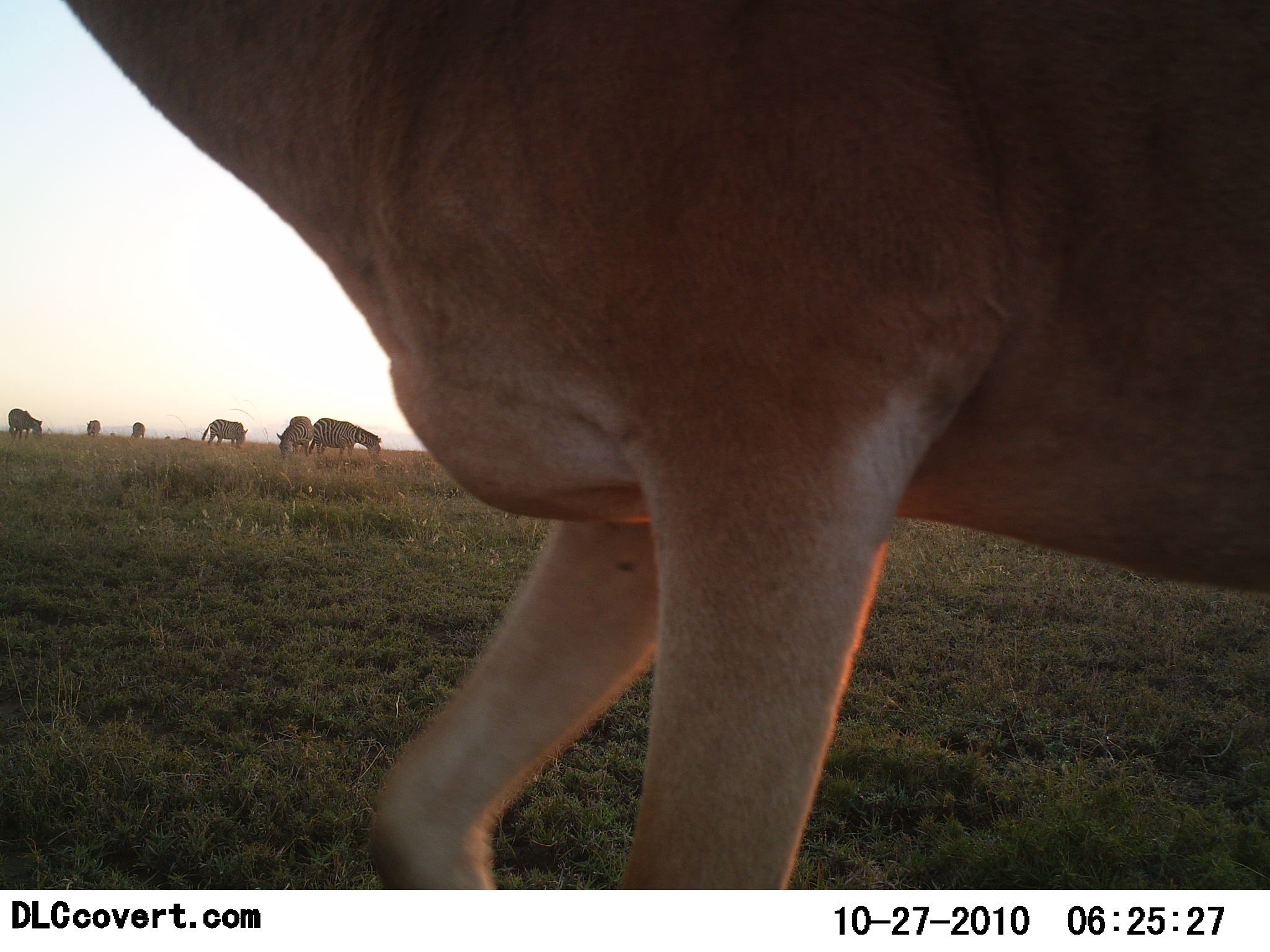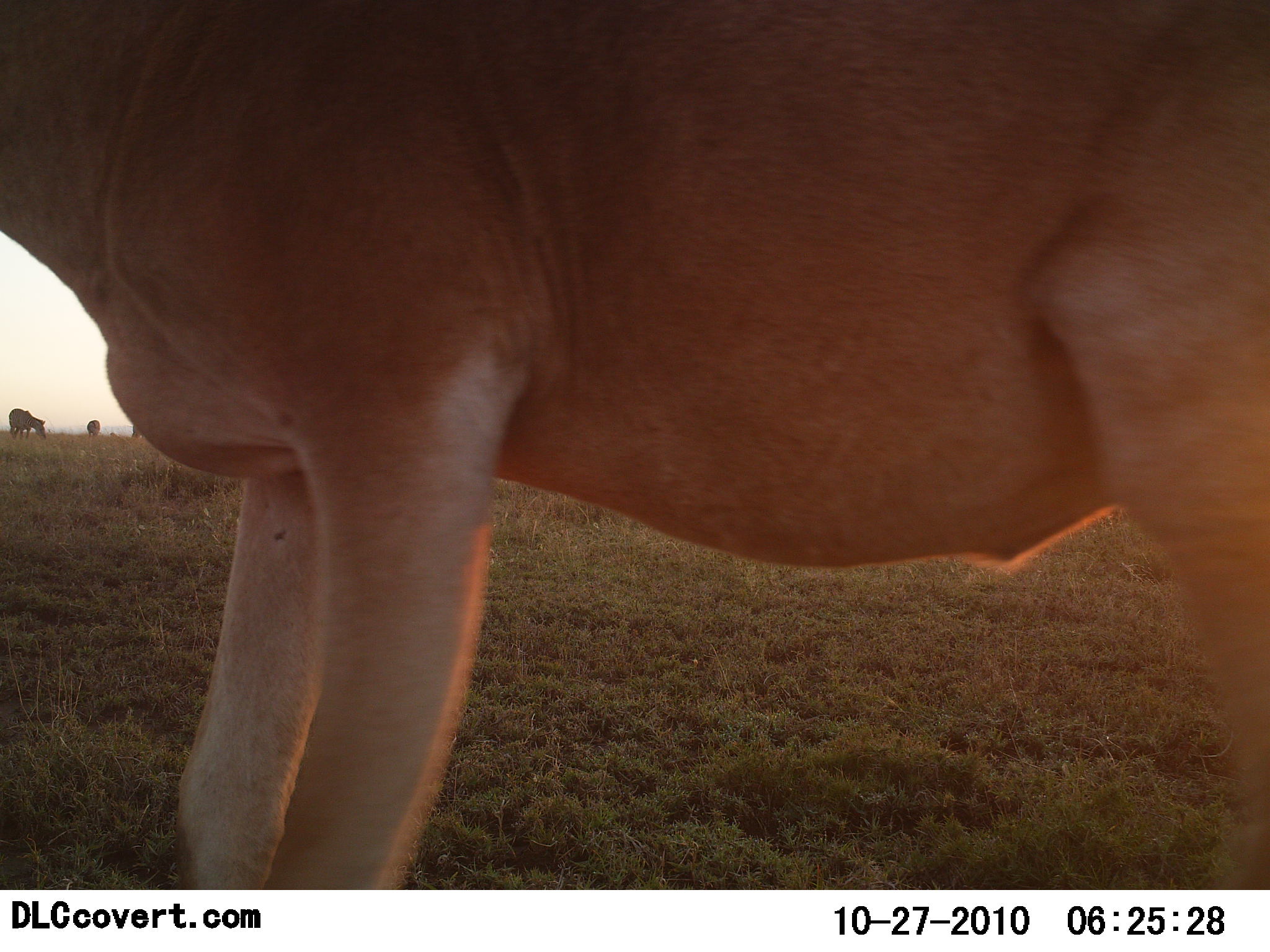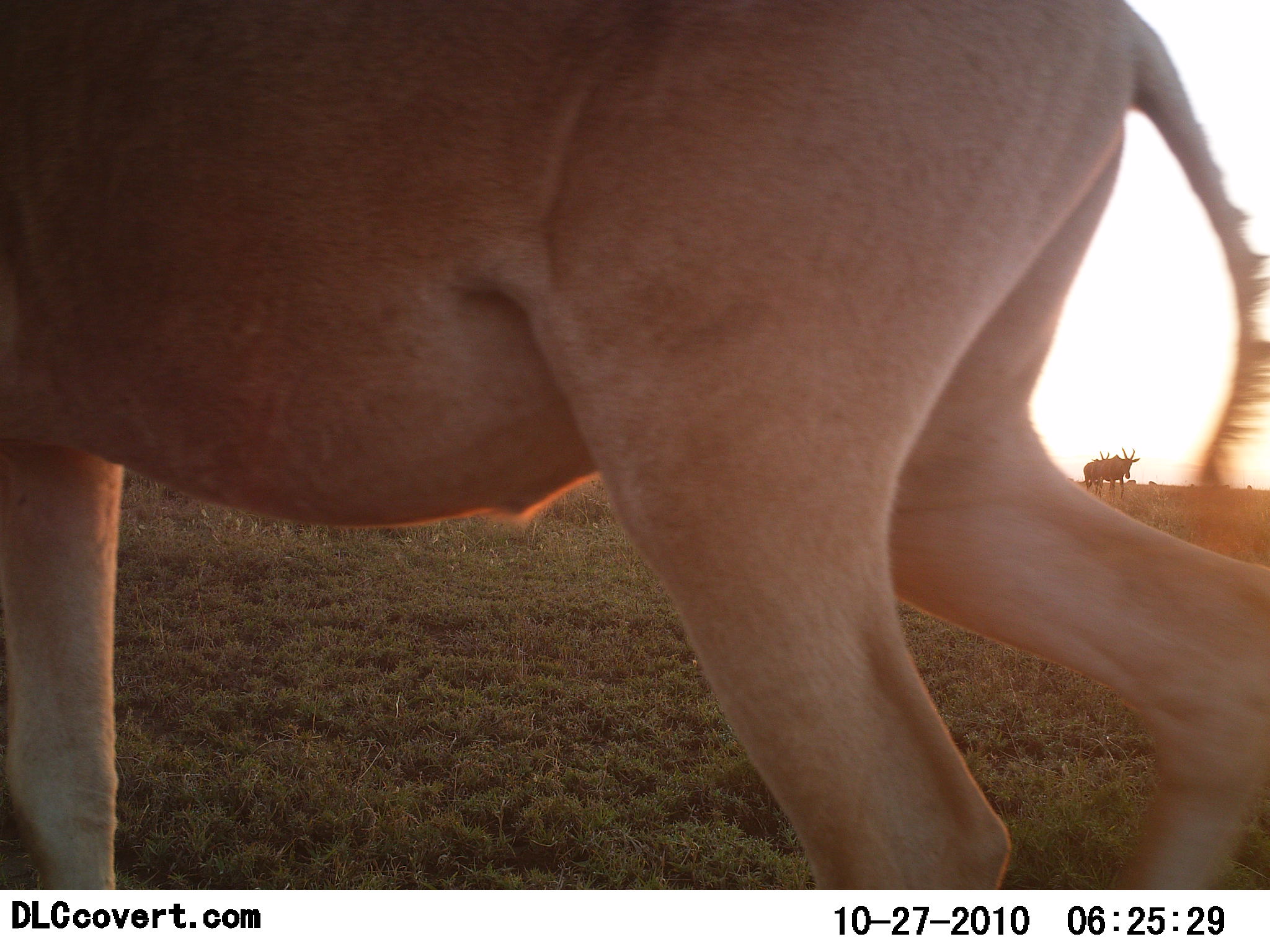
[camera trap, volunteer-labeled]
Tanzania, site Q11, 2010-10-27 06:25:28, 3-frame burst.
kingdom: Animalia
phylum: Chordata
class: Mammalia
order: Artiodactyla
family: Bovidae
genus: Alcelaphus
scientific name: Alcelaphus buselaphus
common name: hartebeest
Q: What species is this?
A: Hartebeest (Alcelaphus buselaphus).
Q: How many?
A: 1.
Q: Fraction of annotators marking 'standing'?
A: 27%.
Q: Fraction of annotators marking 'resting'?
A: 0%.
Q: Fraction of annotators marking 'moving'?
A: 73%.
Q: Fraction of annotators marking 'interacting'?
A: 0%.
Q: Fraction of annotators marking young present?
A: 0%.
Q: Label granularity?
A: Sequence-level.